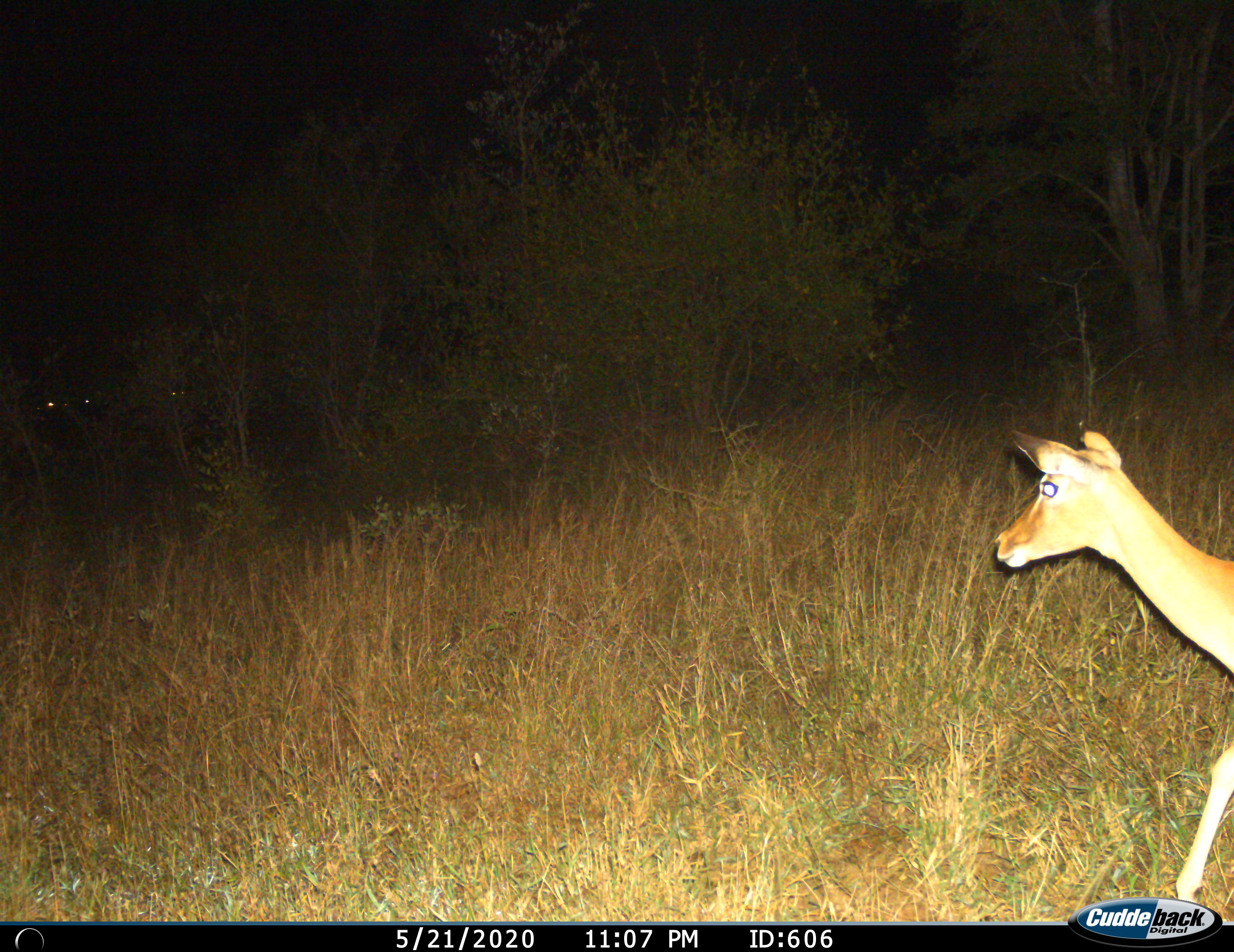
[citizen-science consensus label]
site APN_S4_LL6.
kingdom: Animalia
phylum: Chordata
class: Mammalia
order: Artiodactyla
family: Bovidae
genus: Aepyceros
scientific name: Aepyceros melampus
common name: impala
Impala (Aepyceros melampus), count 1. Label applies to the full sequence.